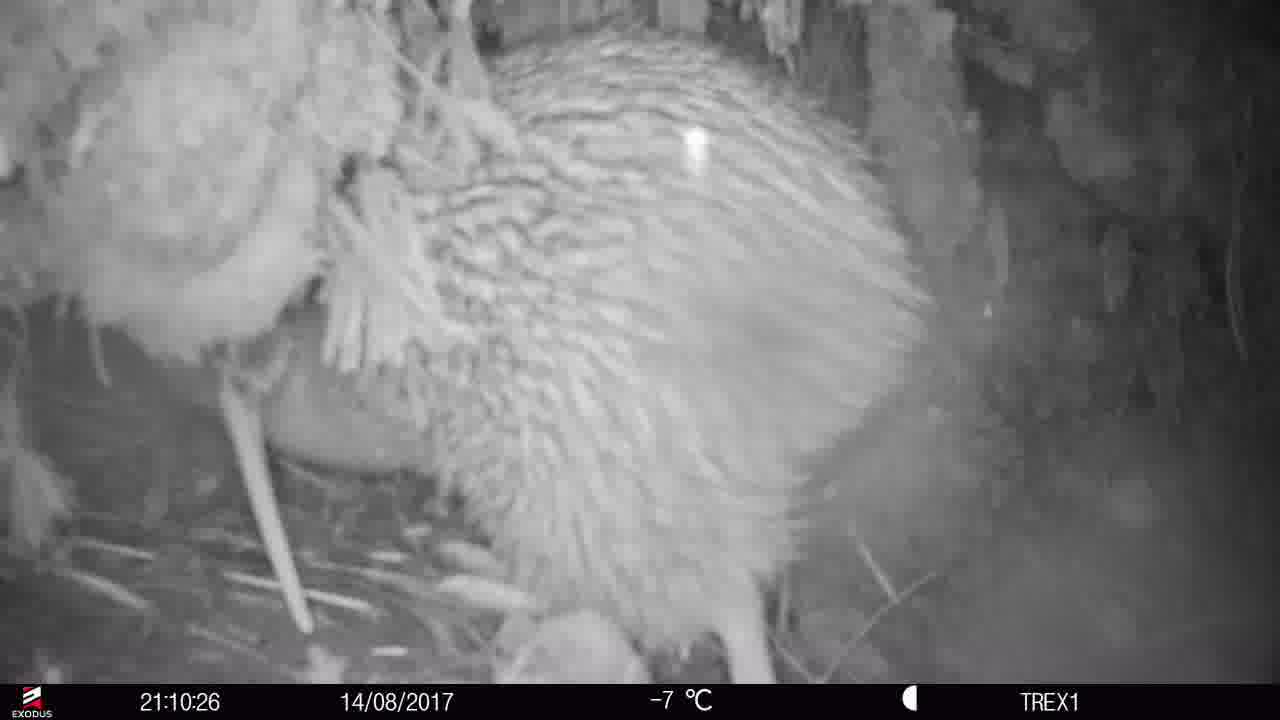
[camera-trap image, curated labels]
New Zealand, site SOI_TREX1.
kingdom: Animalia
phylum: Chordata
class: Aves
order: Apterygiformes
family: Apterygidae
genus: Apteryx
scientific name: Apteryx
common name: kiwi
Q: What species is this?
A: Kiwi (Apteryx).